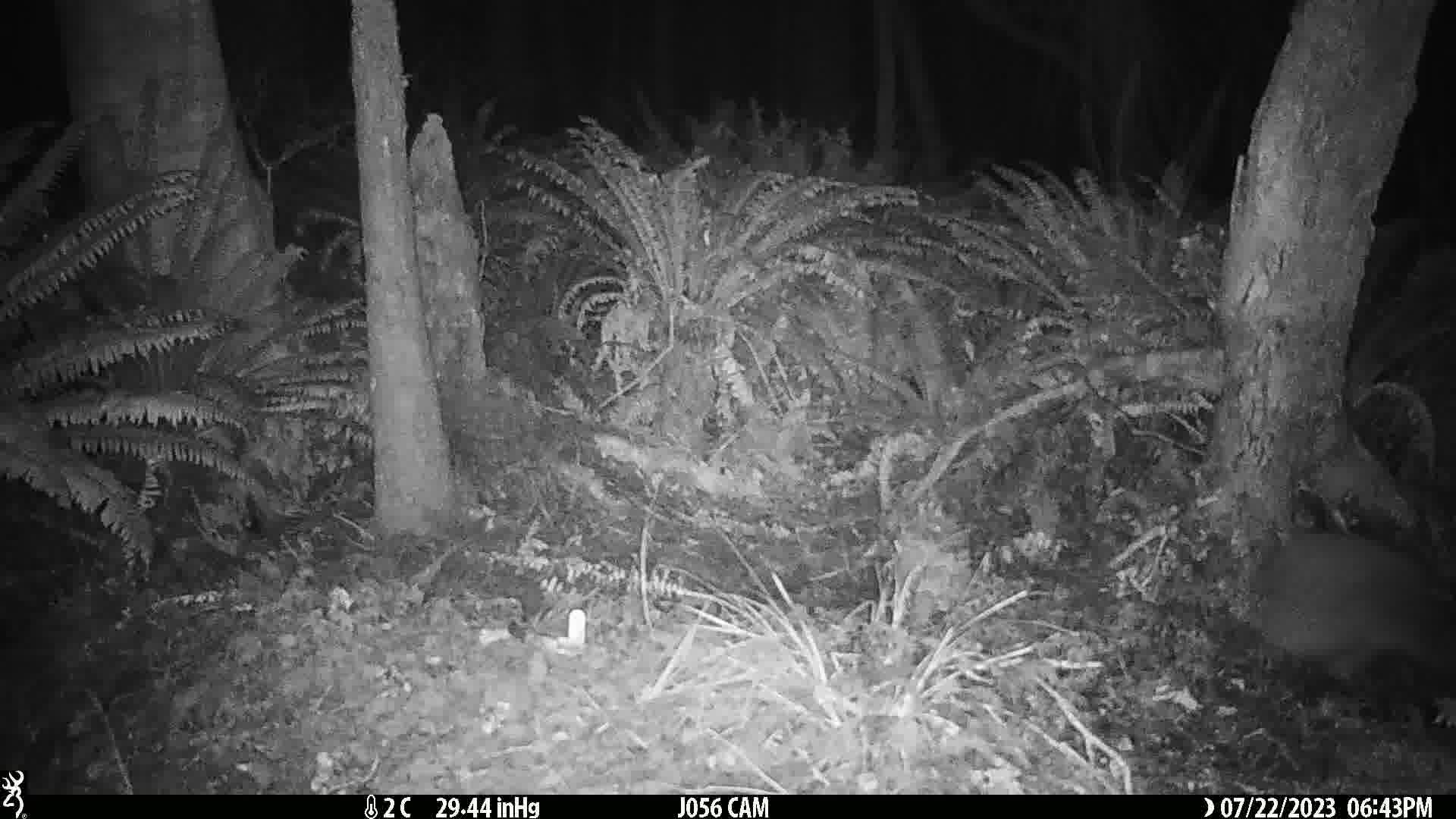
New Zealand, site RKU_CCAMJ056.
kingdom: Animalia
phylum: Chordata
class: Aves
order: Apterygiformes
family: Apterygidae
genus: Apteryx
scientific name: Apteryx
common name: kiwi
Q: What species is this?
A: Kiwi (Apteryx).